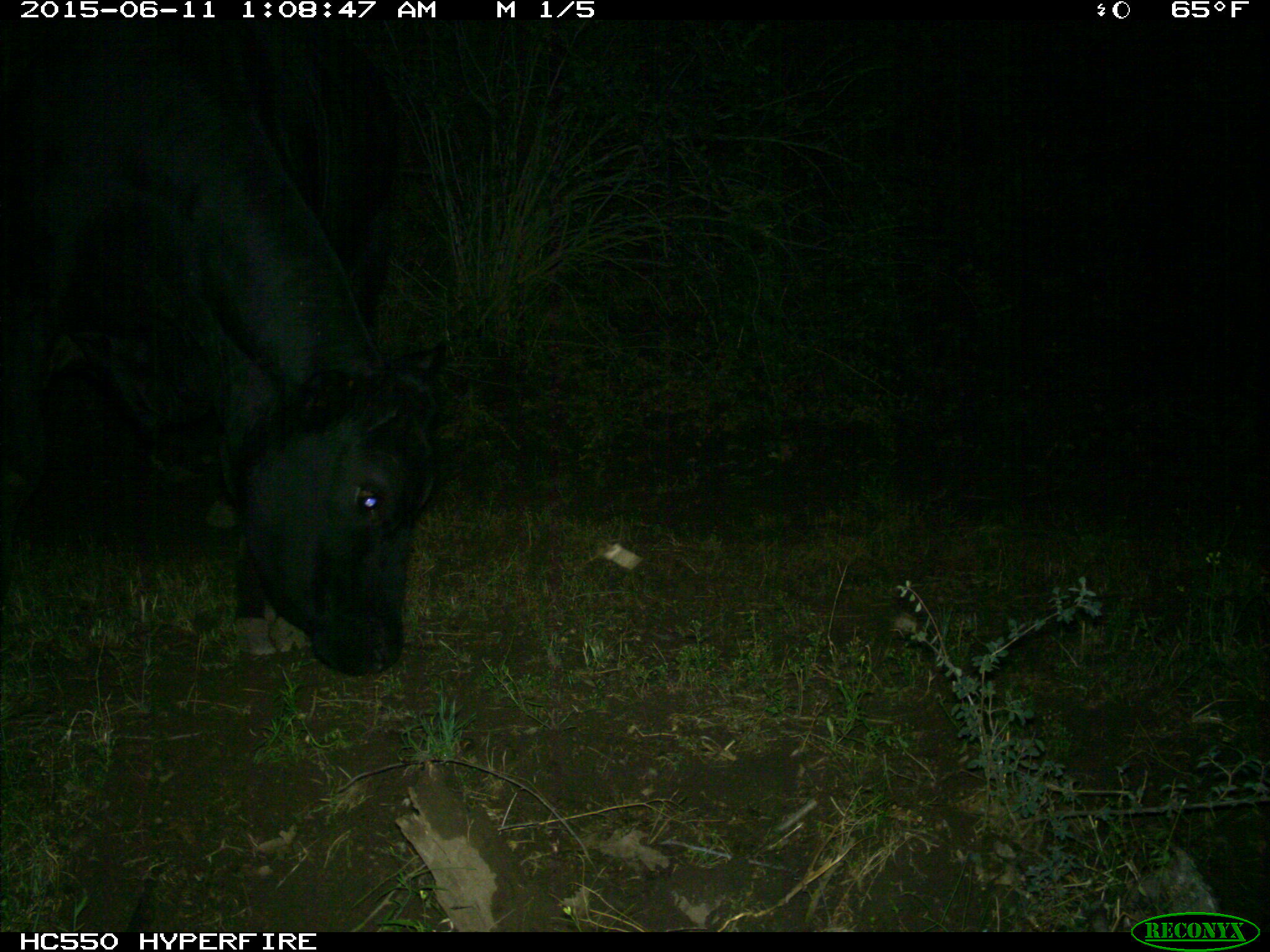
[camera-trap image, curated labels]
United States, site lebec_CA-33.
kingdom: Animalia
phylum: Chordata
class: Mammalia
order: Artiodactyla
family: Bovidae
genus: Bos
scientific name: Bos taurus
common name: domestic cow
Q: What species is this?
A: Bos taurus (domestic cow).